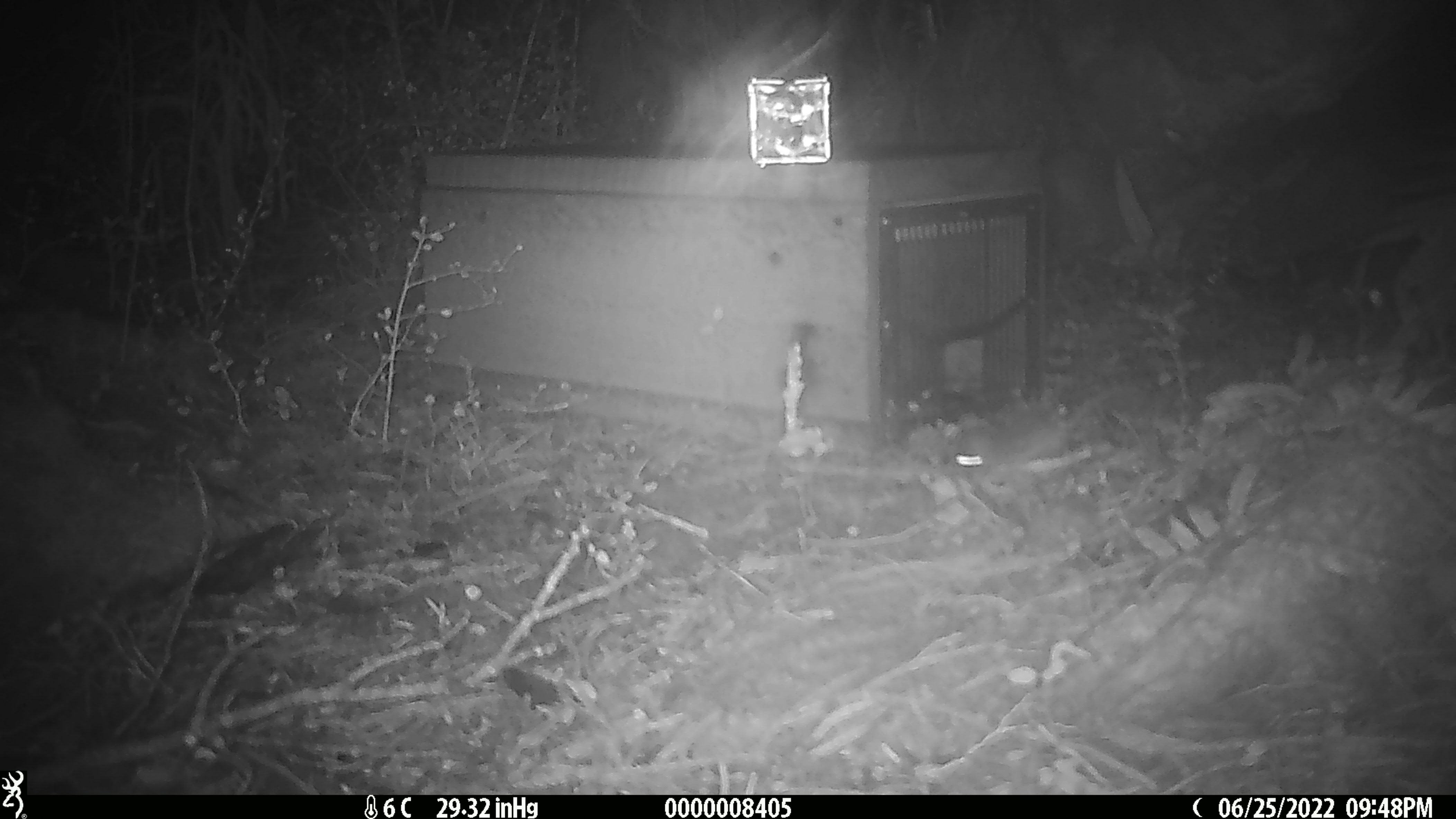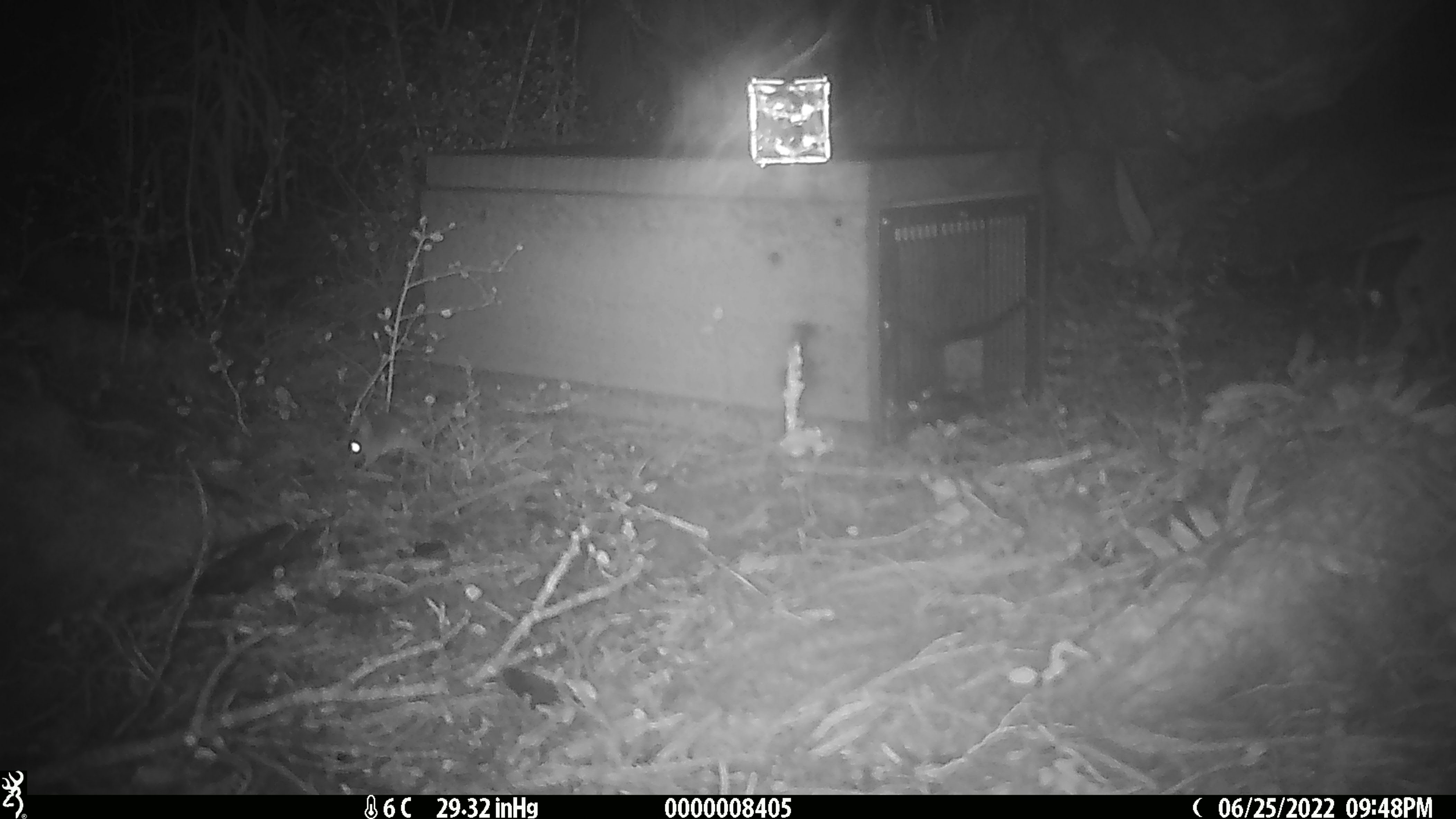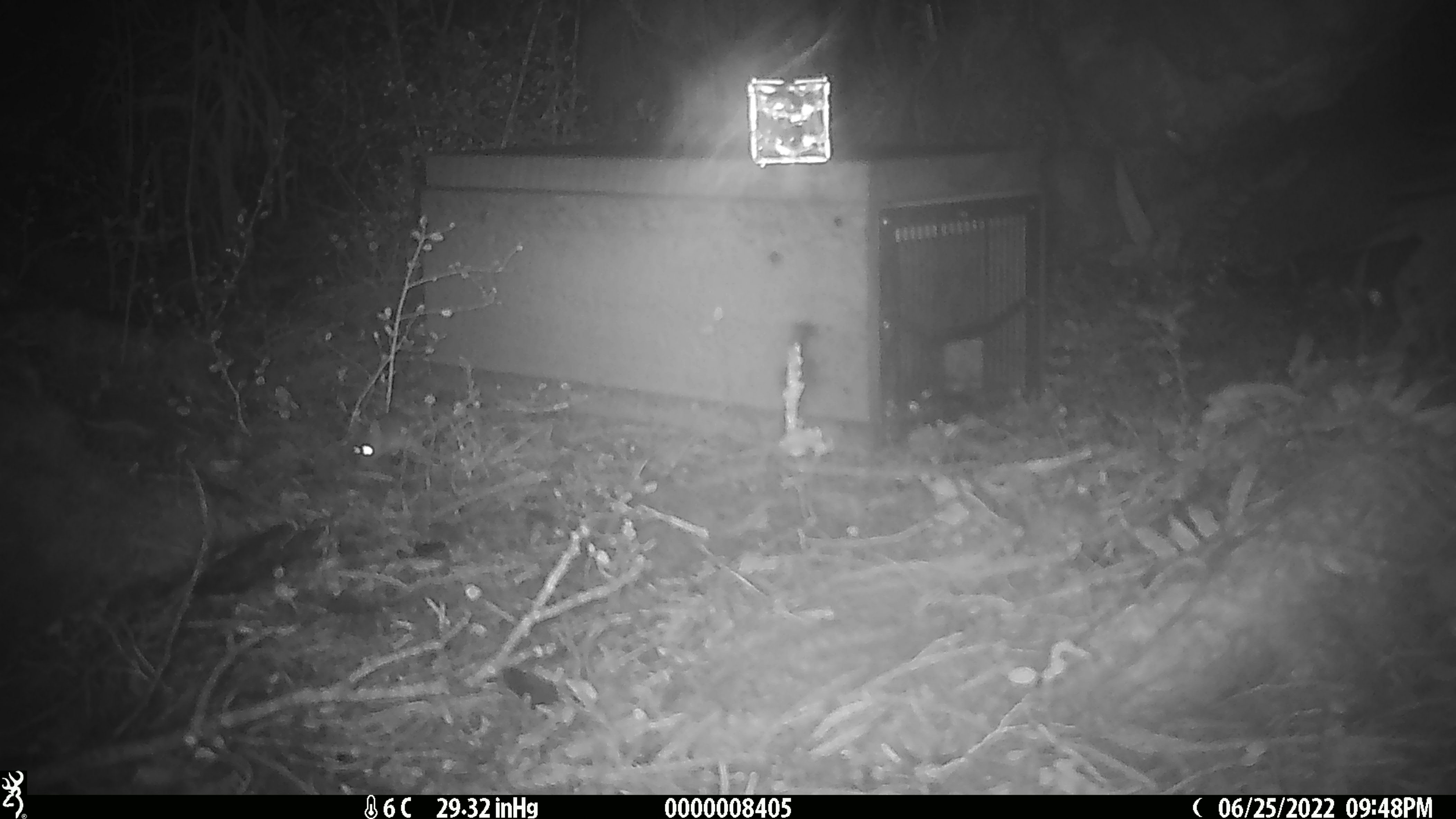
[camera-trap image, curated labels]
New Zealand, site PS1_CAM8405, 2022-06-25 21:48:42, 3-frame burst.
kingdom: Animalia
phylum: Chordata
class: Mammalia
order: Rodentia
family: Muridae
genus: Mus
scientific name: Mus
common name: mouse